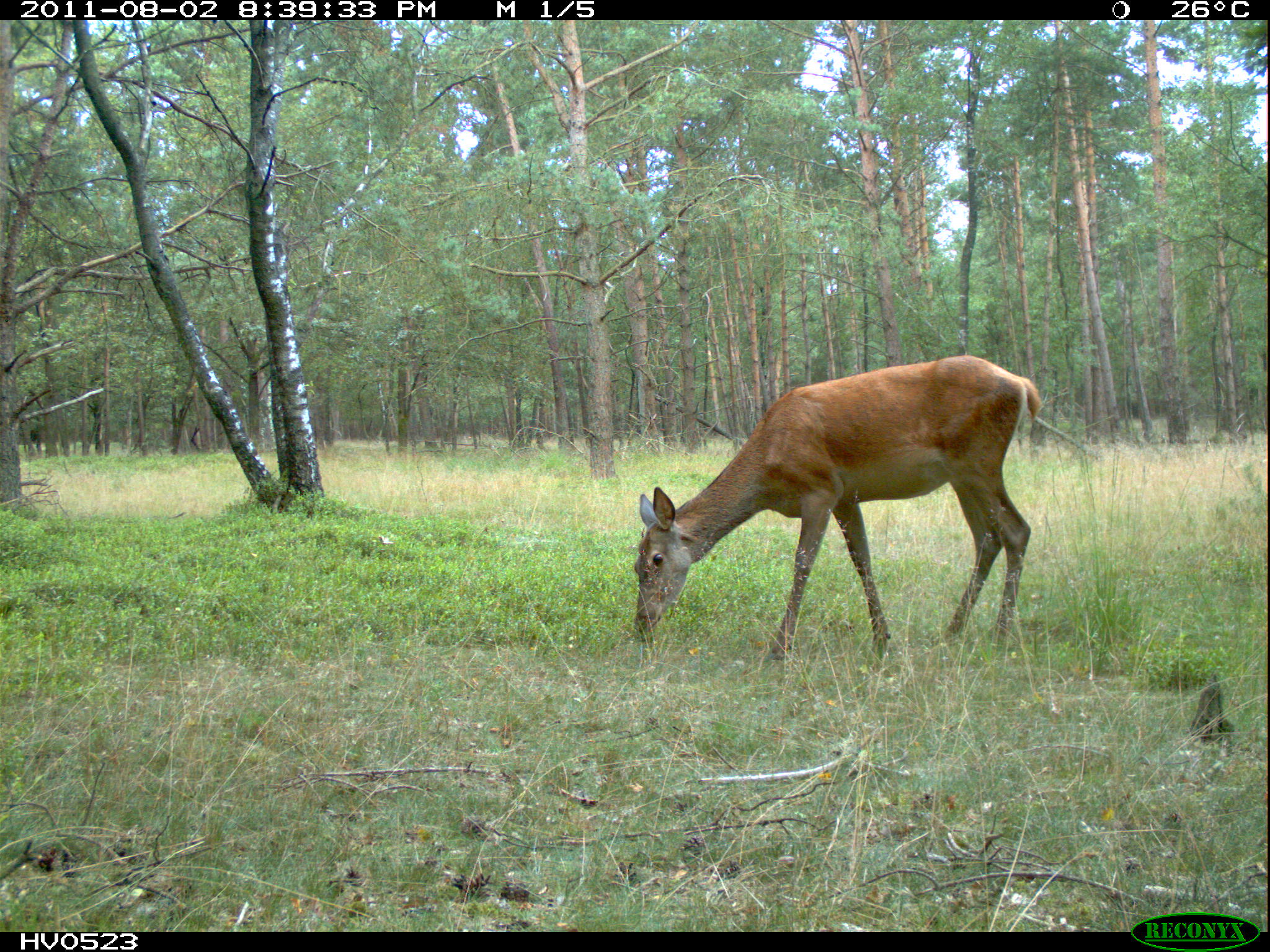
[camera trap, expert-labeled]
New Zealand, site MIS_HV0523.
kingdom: Animalia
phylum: Chordata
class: Mammalia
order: Artiodactyla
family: Cervidae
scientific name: Cervidae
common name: deer